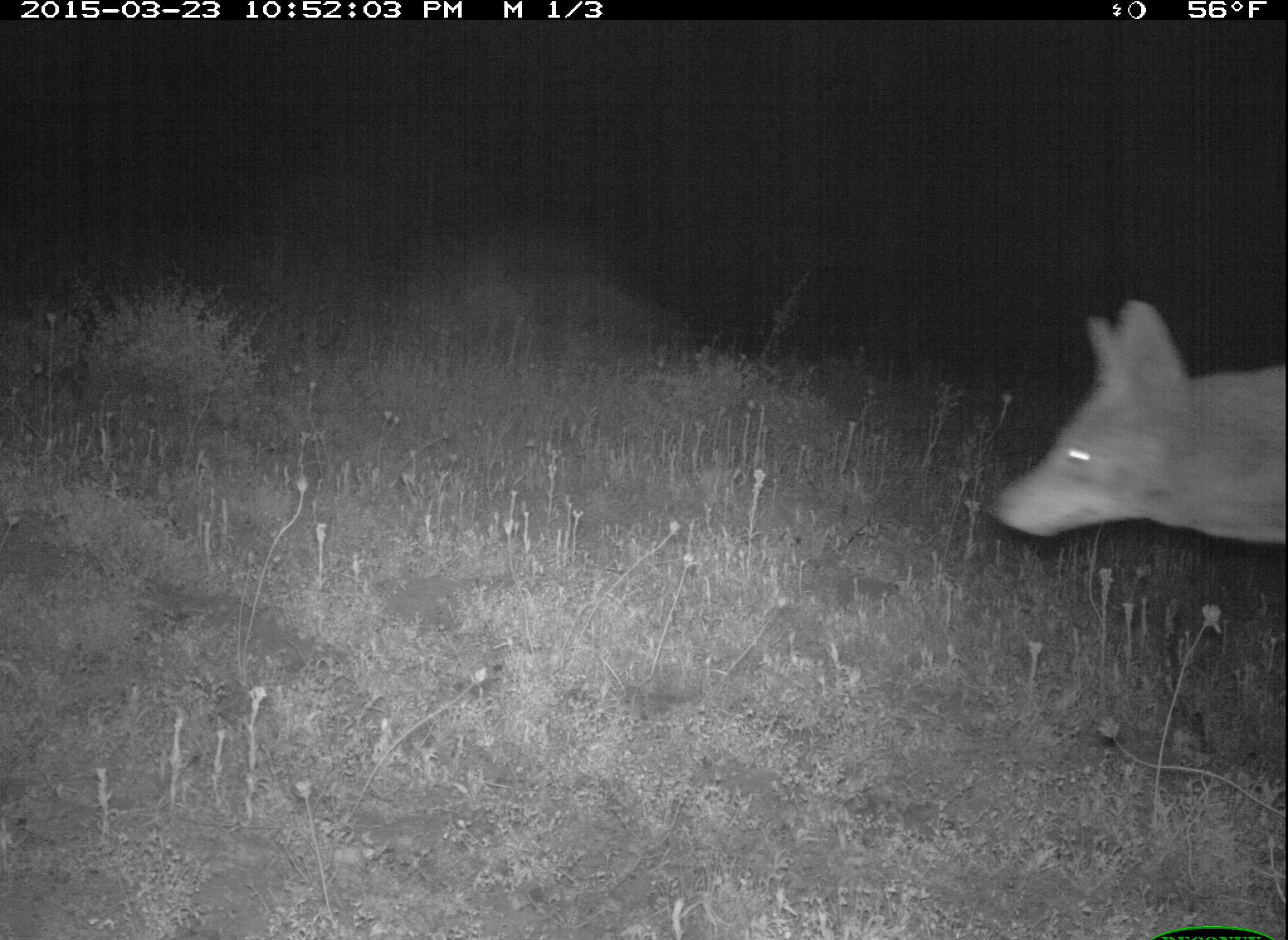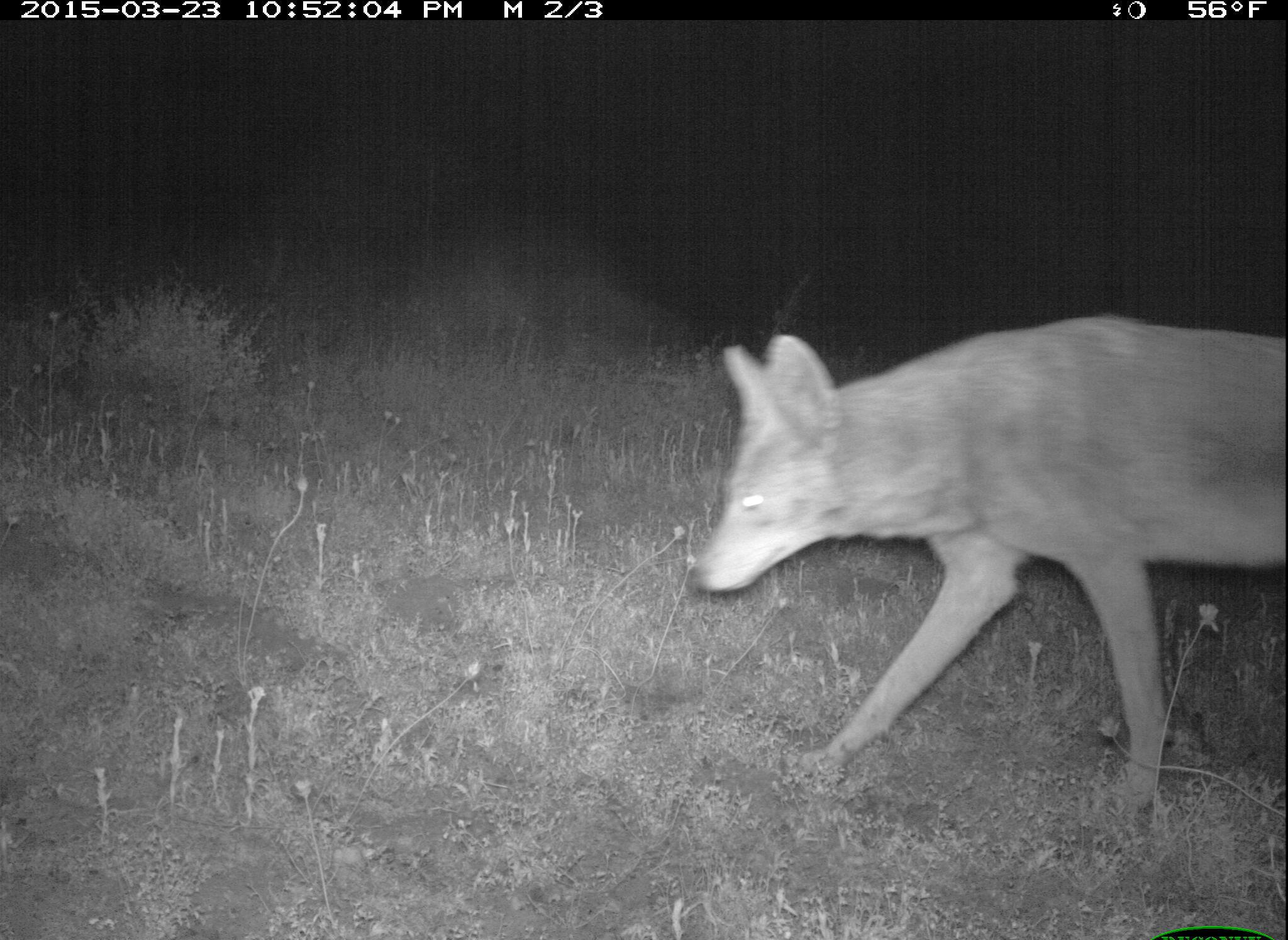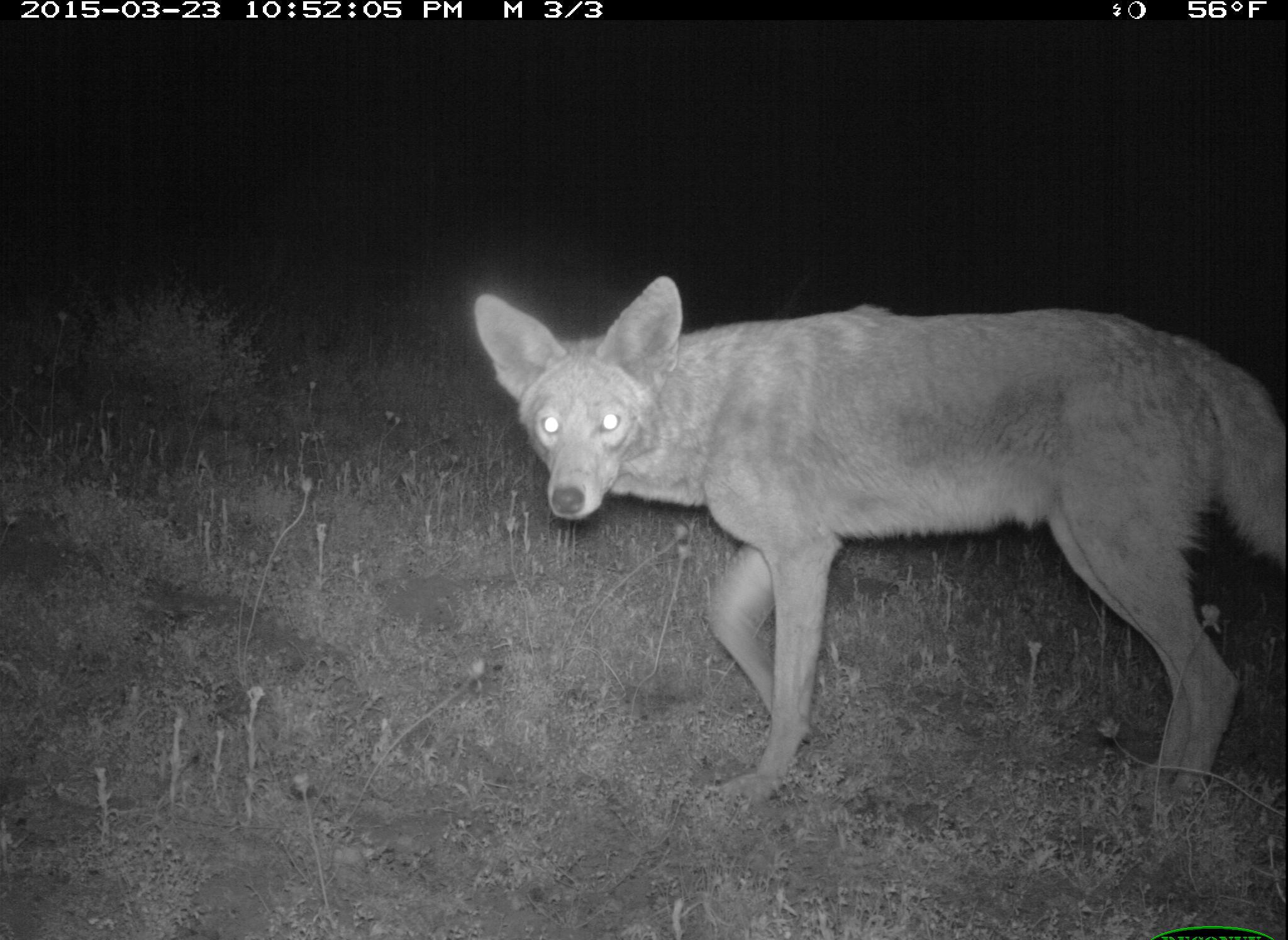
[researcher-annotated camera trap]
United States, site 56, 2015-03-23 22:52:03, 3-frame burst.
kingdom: Animalia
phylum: Chordata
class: Mammalia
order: Carnivora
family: Canidae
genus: Canis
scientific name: Canis latrans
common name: coyote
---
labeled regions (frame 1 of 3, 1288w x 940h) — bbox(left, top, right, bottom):
coyote: bbox(988, 298, 1288, 551)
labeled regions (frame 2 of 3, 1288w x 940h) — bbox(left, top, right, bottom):
coyote: bbox(688, 316, 1288, 814)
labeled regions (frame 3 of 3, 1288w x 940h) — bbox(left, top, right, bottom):
coyote: bbox(474, 276, 1288, 805)